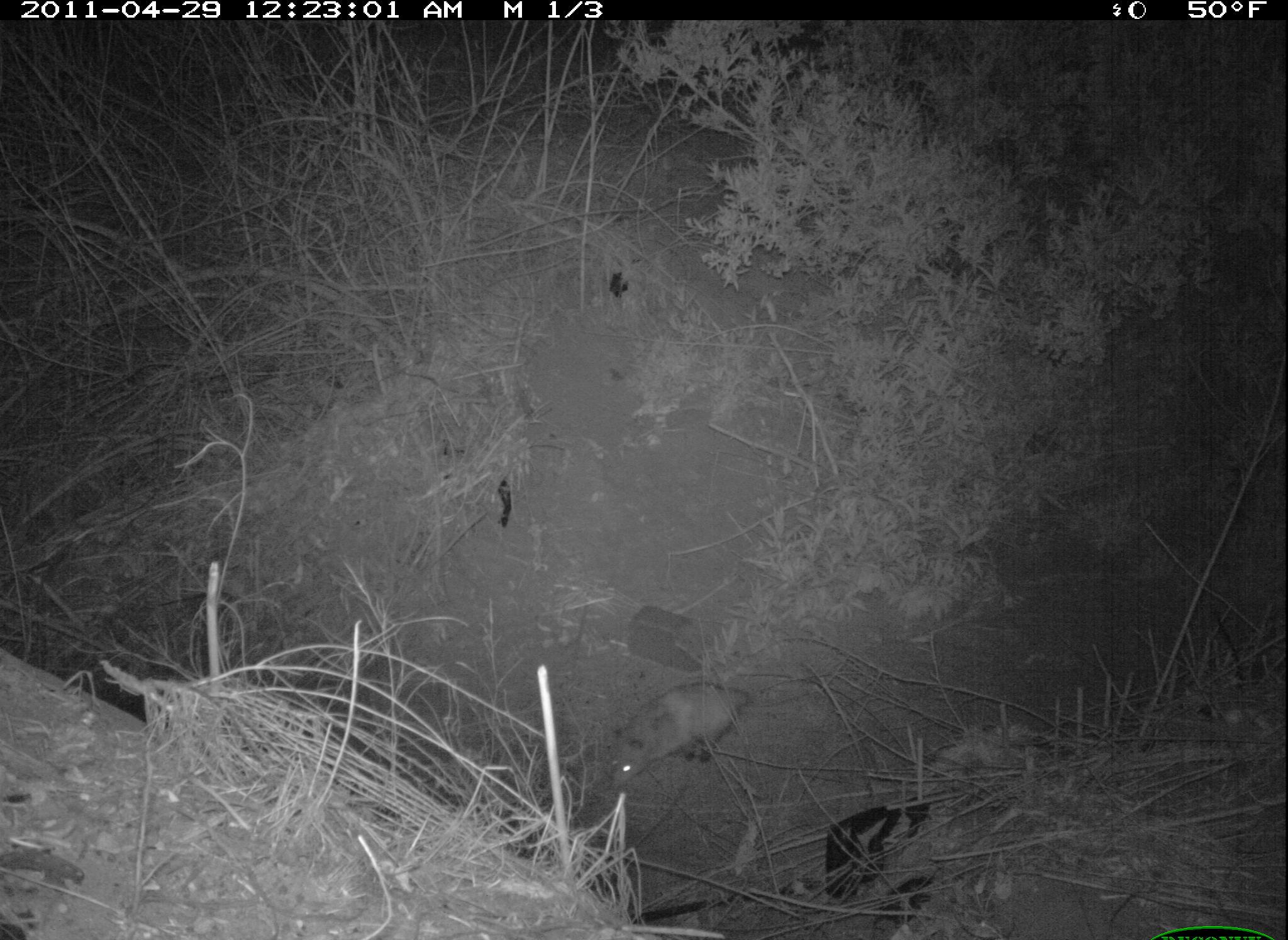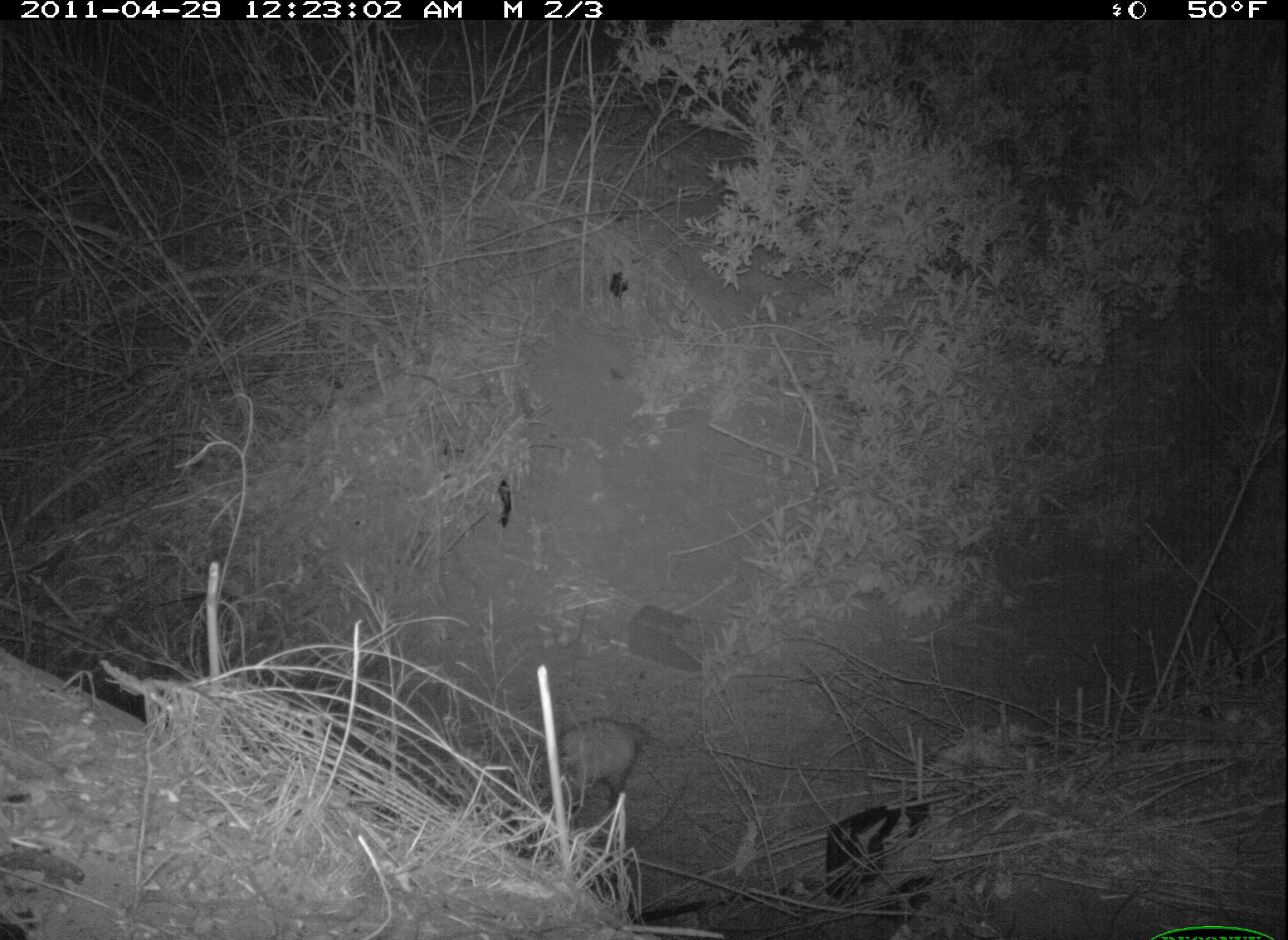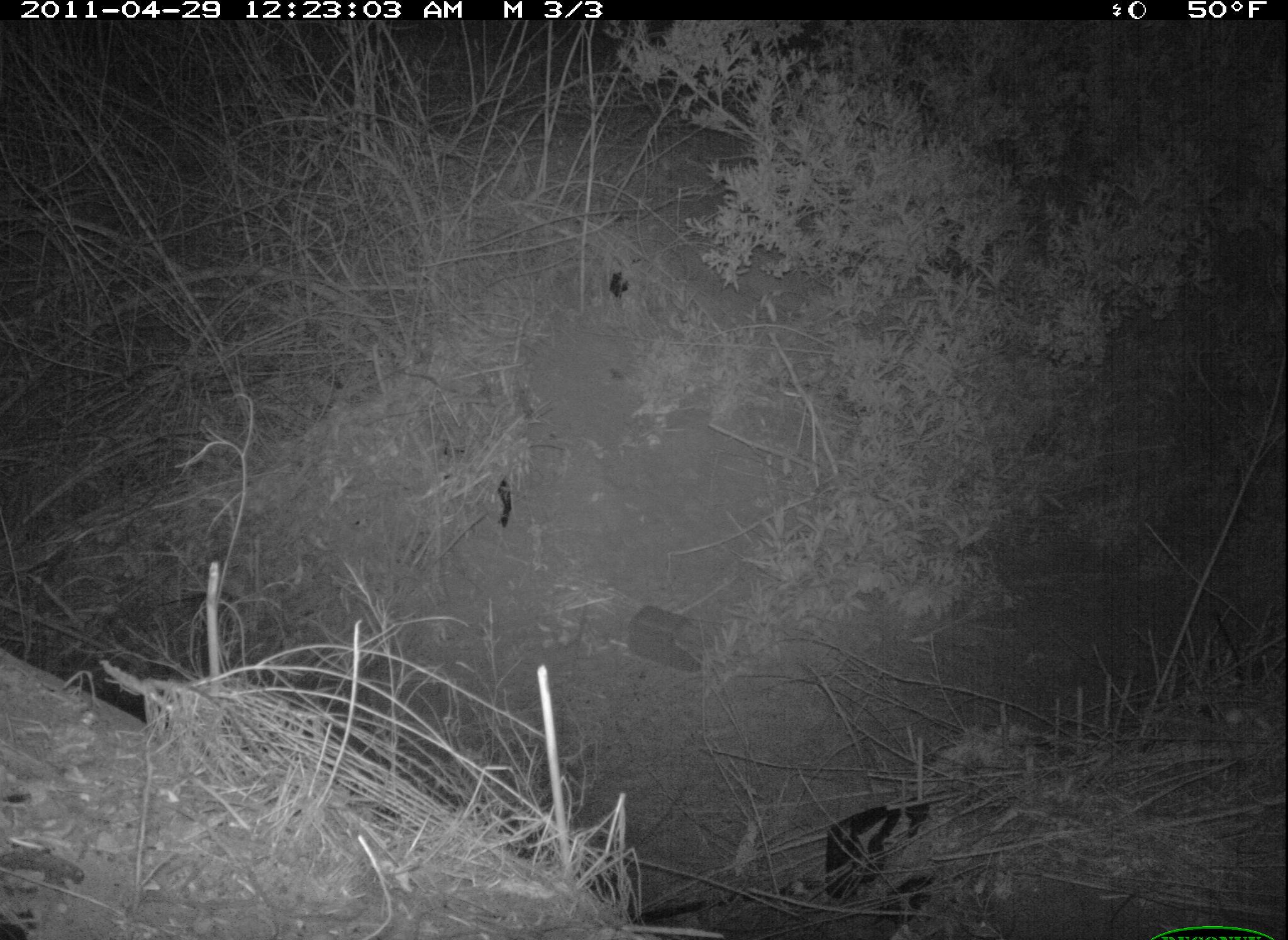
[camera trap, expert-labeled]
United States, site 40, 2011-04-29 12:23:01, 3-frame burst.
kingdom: Animalia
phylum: Chordata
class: Mammalia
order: Didelphimorphia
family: Didelphidae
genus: Didelphis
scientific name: Didelphis virginiana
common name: virginia opossum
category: opossum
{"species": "opossum (virginia opossum) (Didelphis virginiana)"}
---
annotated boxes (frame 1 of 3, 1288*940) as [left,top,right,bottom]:
opossum: [591,673,762,802]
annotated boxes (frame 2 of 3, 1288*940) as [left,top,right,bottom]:
opossum: [530,704,665,828]